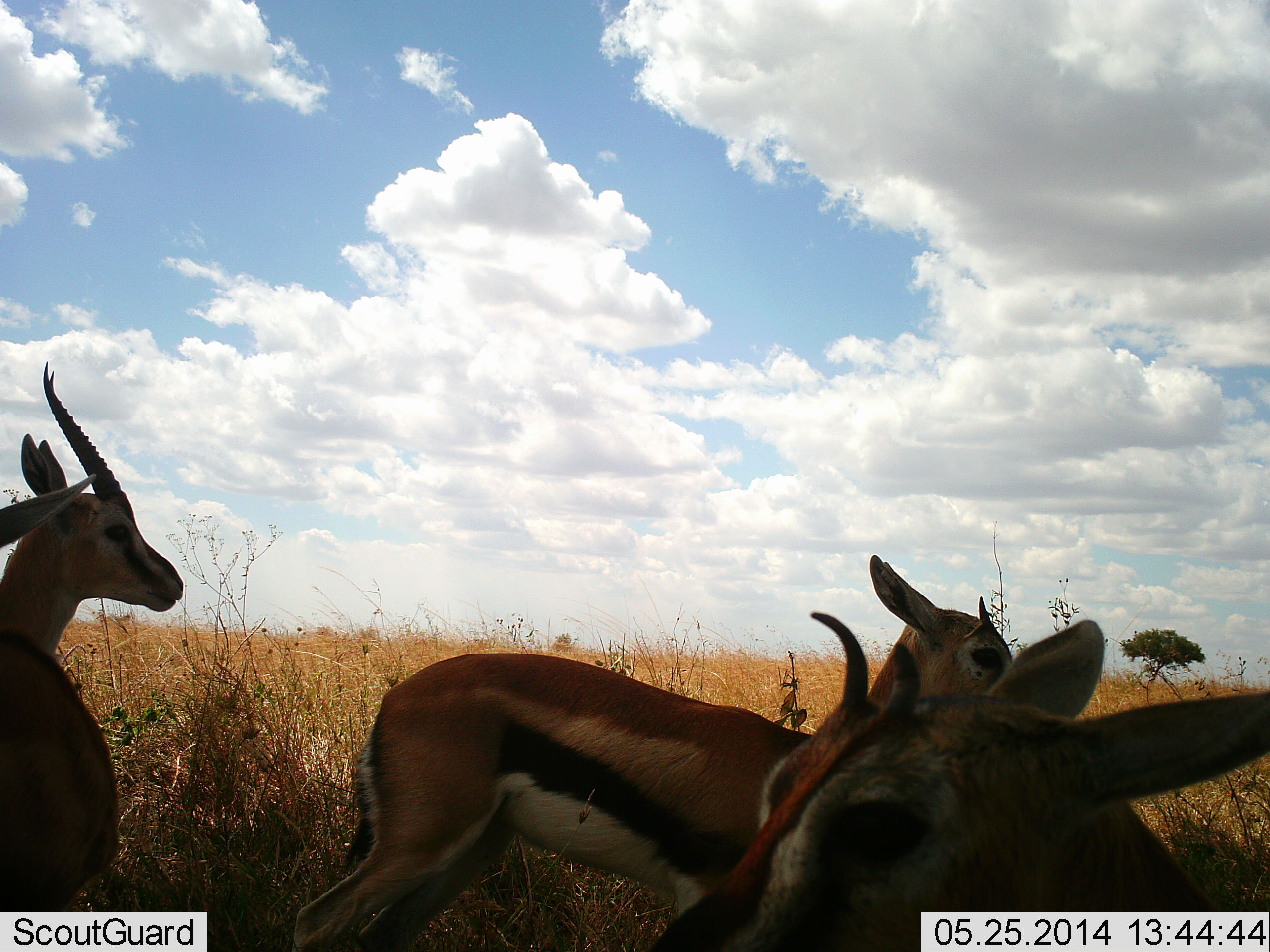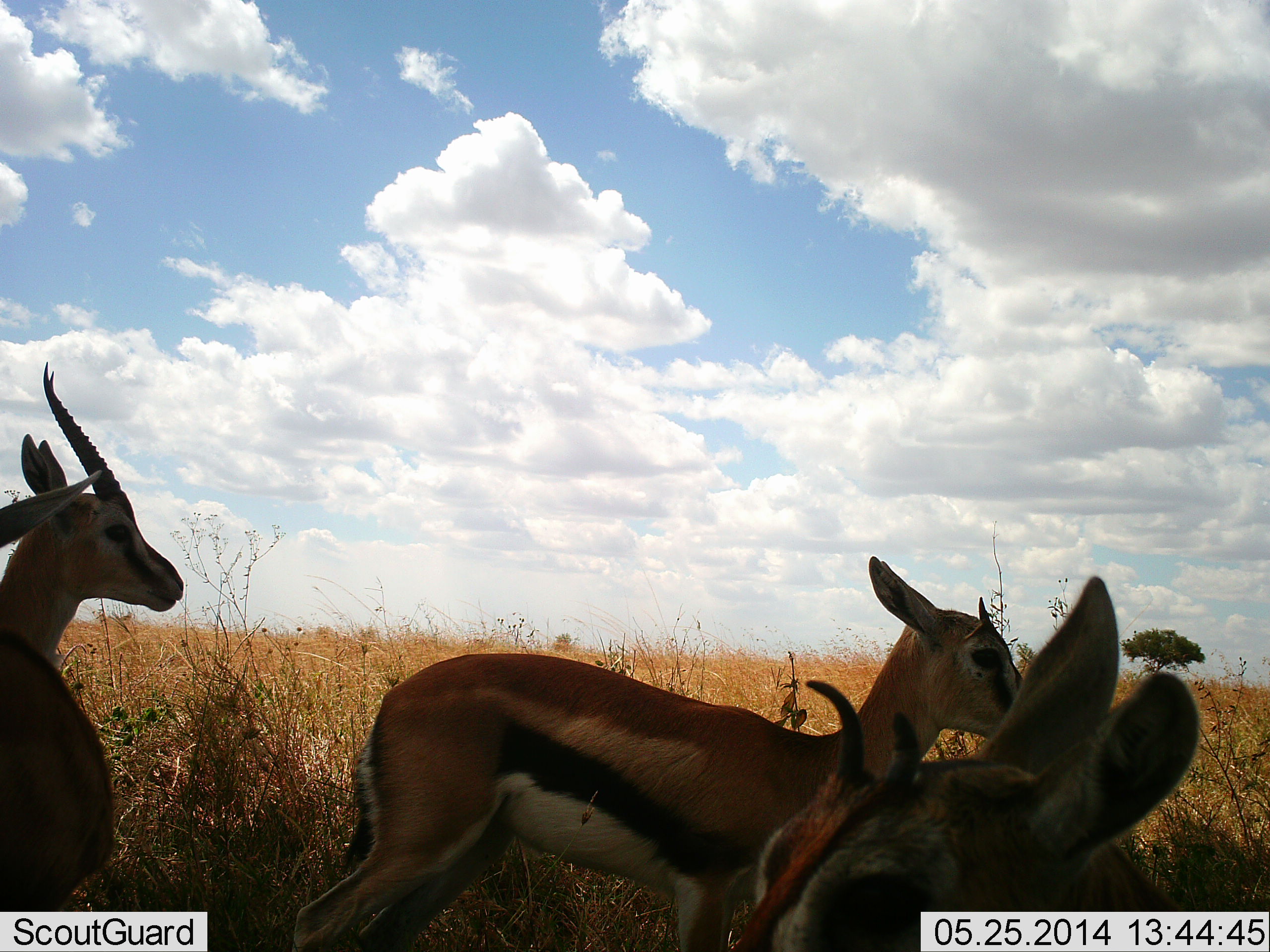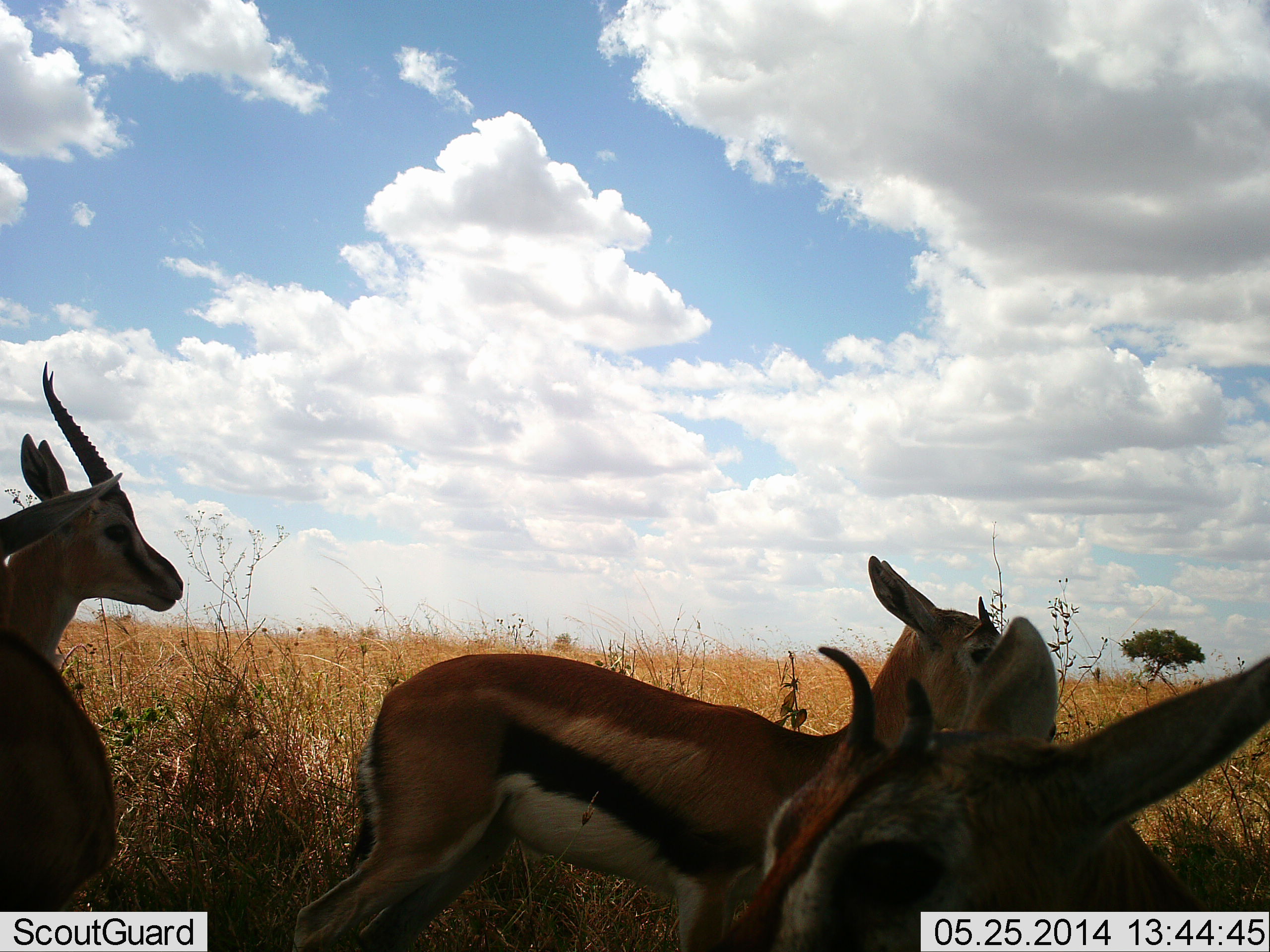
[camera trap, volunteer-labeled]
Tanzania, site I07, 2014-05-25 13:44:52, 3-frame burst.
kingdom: Animalia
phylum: Chordata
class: Mammalia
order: Artiodactyla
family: Bovidae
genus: Eudorcas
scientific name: Eudorcas thomsonii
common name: thomson's gazelle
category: gazellethomsons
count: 4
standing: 80%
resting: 20%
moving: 10%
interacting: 0%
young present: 10%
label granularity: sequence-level